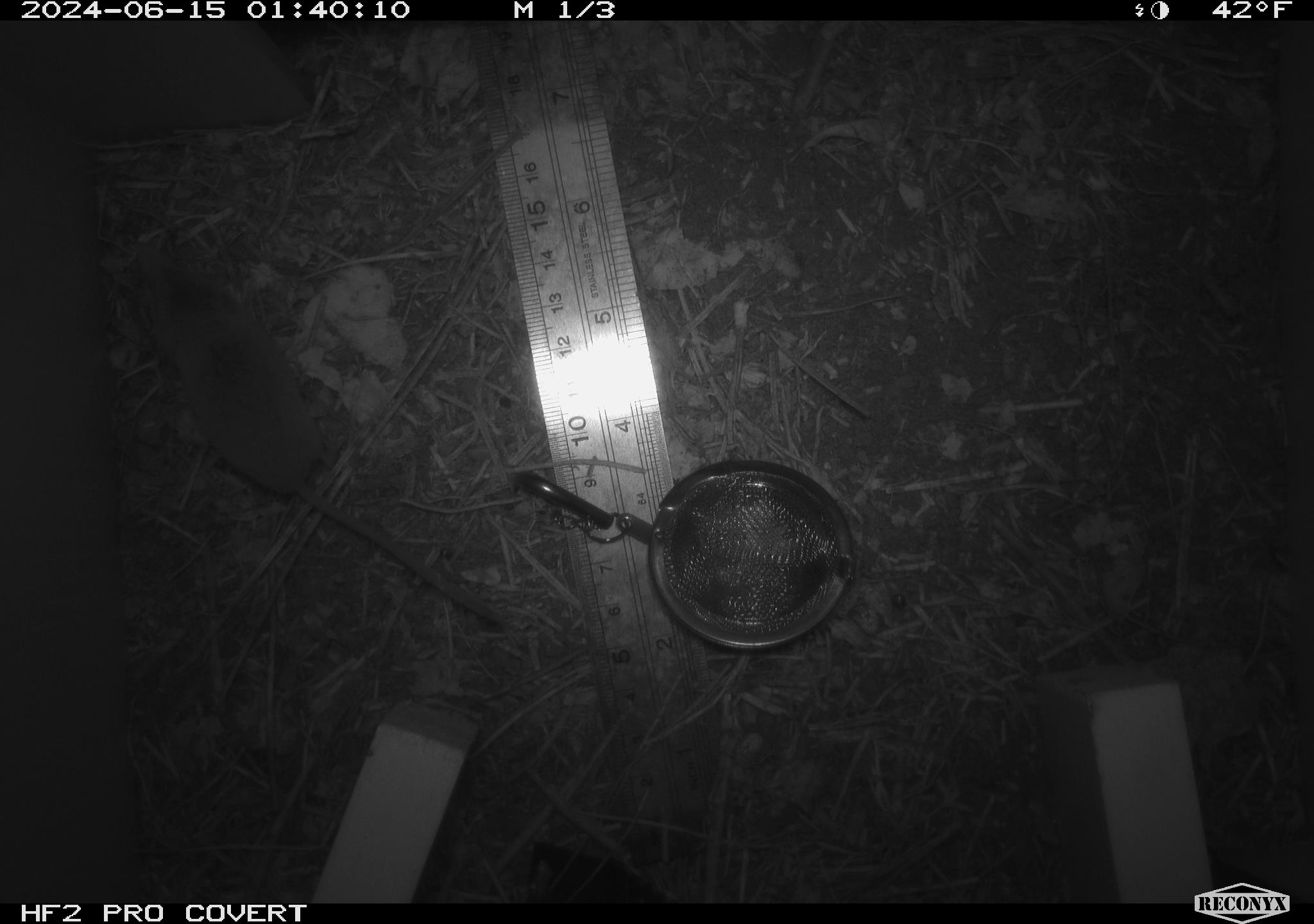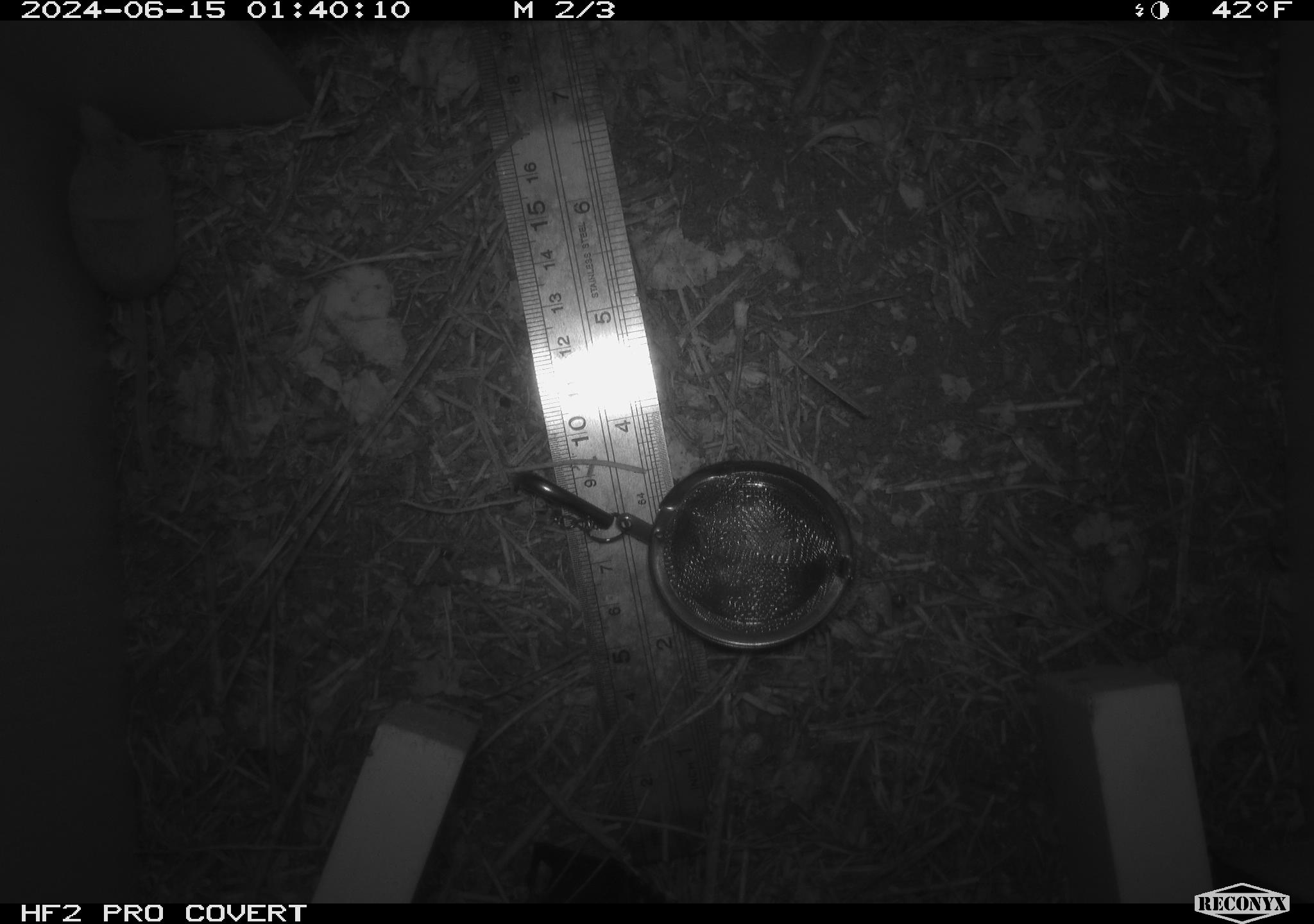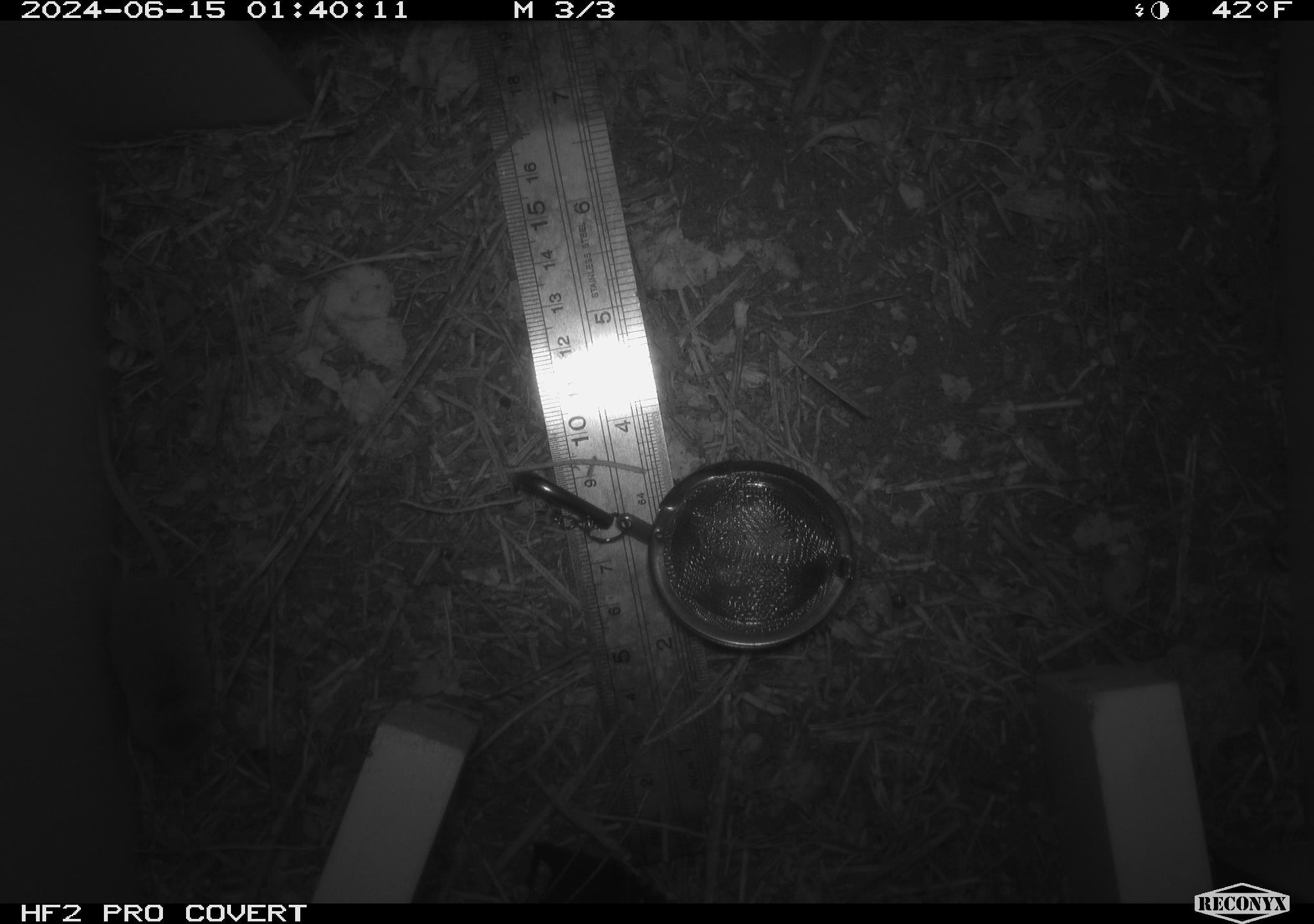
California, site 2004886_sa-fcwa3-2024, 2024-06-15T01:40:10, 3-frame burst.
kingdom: Animalia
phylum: Chordata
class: Mammalia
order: Eulipotyphla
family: Soricidae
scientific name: Soricidae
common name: shrews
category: soricidae family